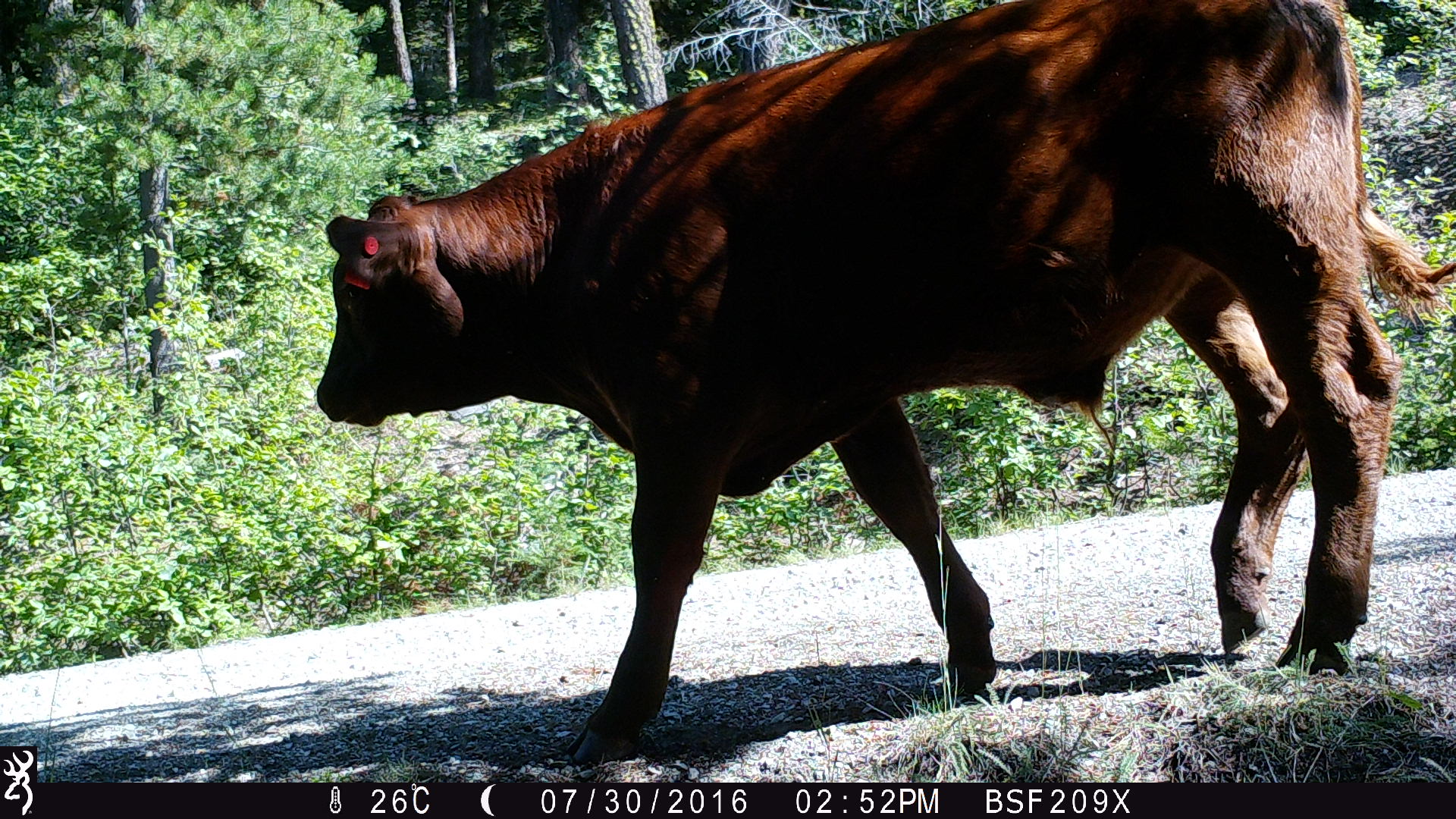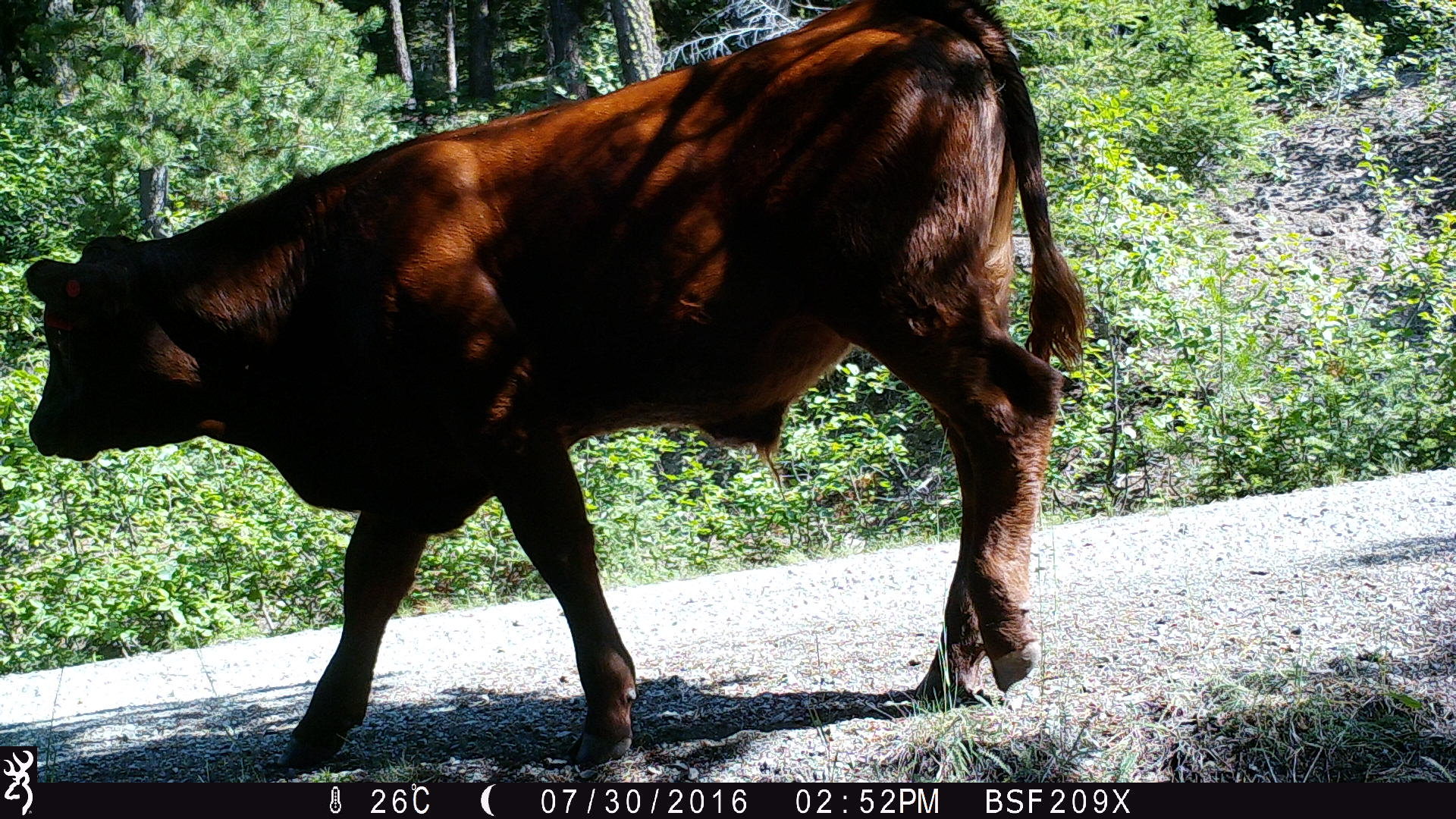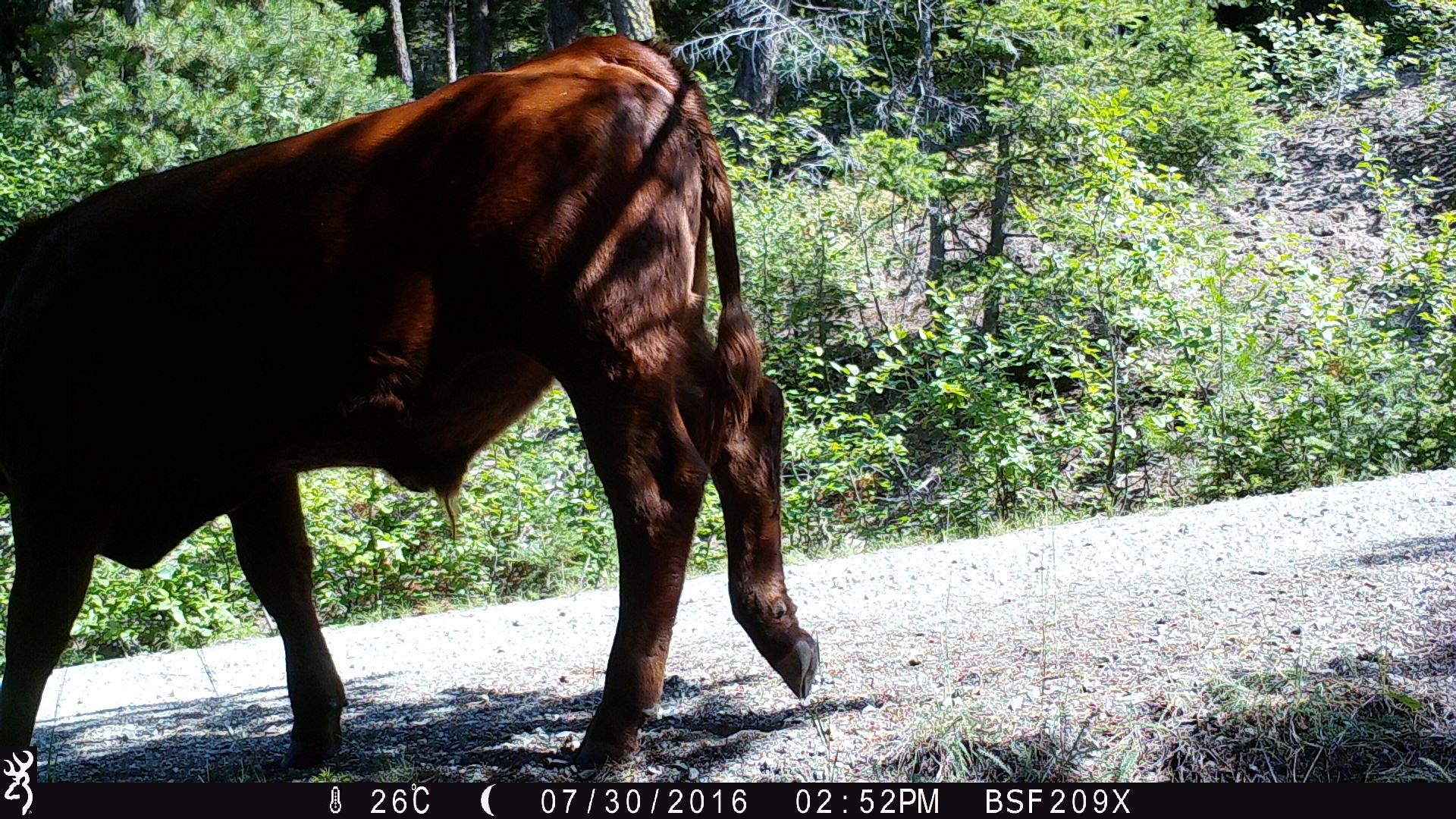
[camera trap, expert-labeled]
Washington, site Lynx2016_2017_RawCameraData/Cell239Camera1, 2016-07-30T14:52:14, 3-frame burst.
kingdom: Animalia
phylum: Chordata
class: Mammalia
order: Artiodactyla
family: Bovidae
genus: Bos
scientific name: Bos taurus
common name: domestic cattle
Domestic cattle (Bos taurus). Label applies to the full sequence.